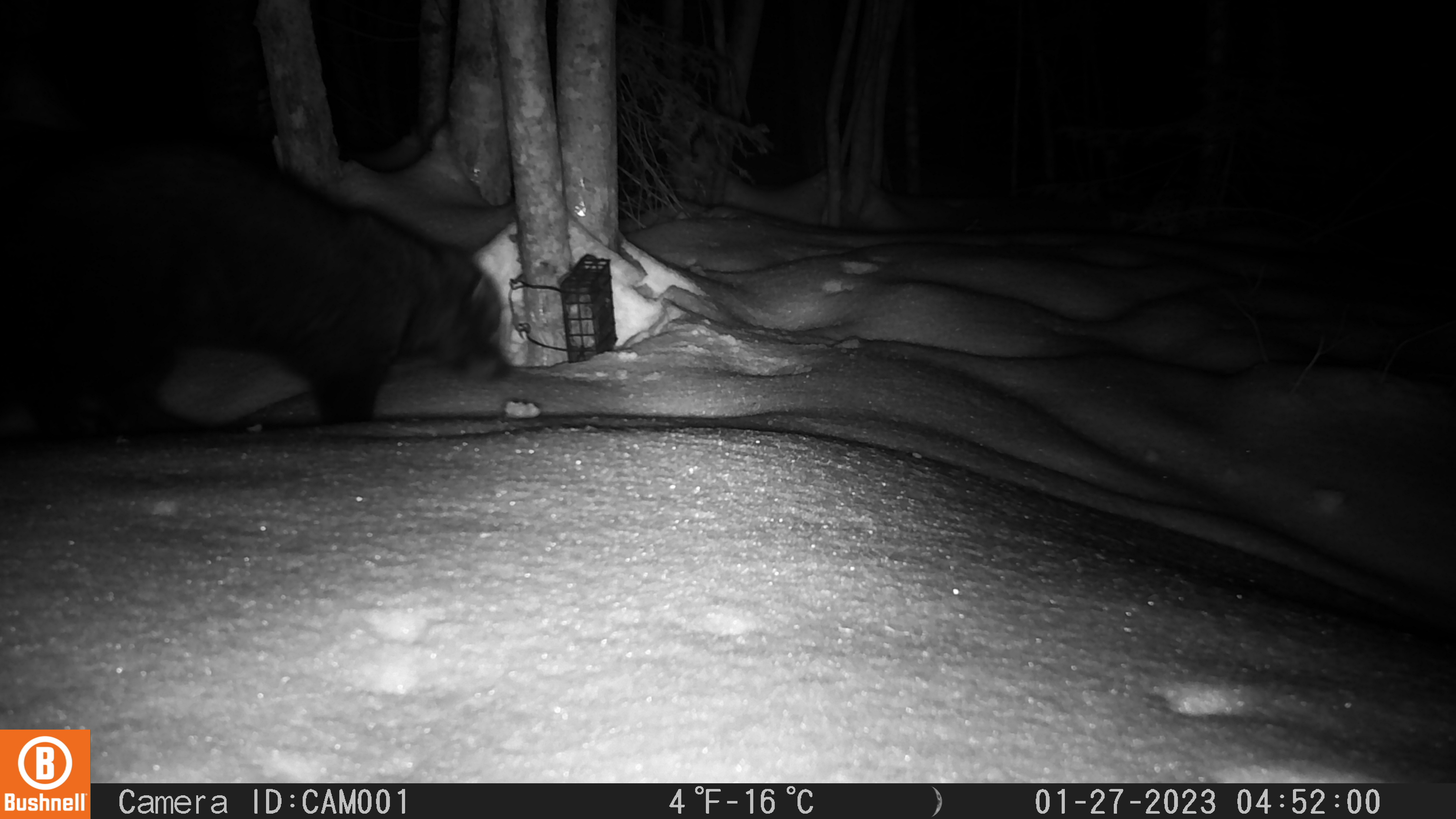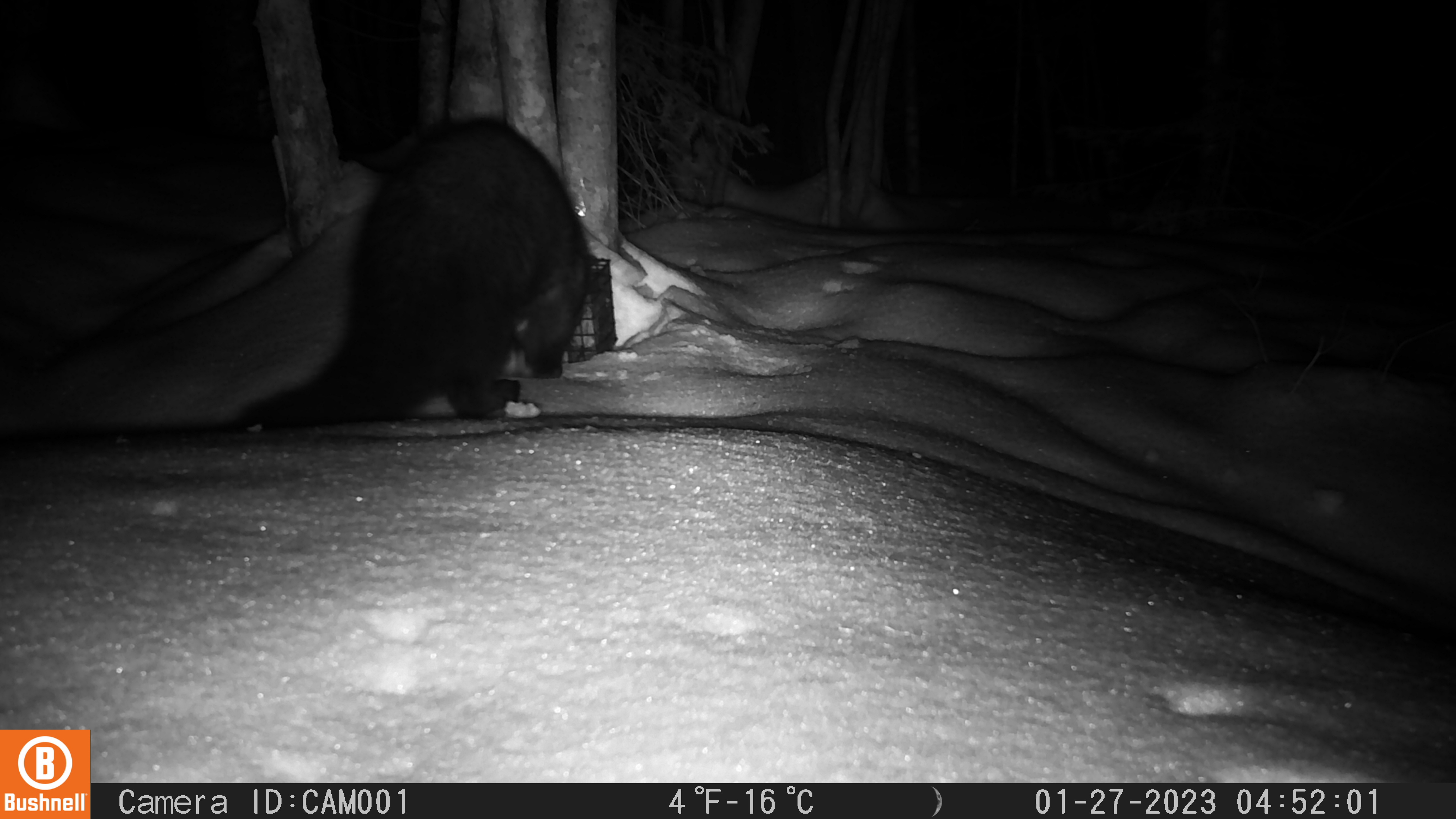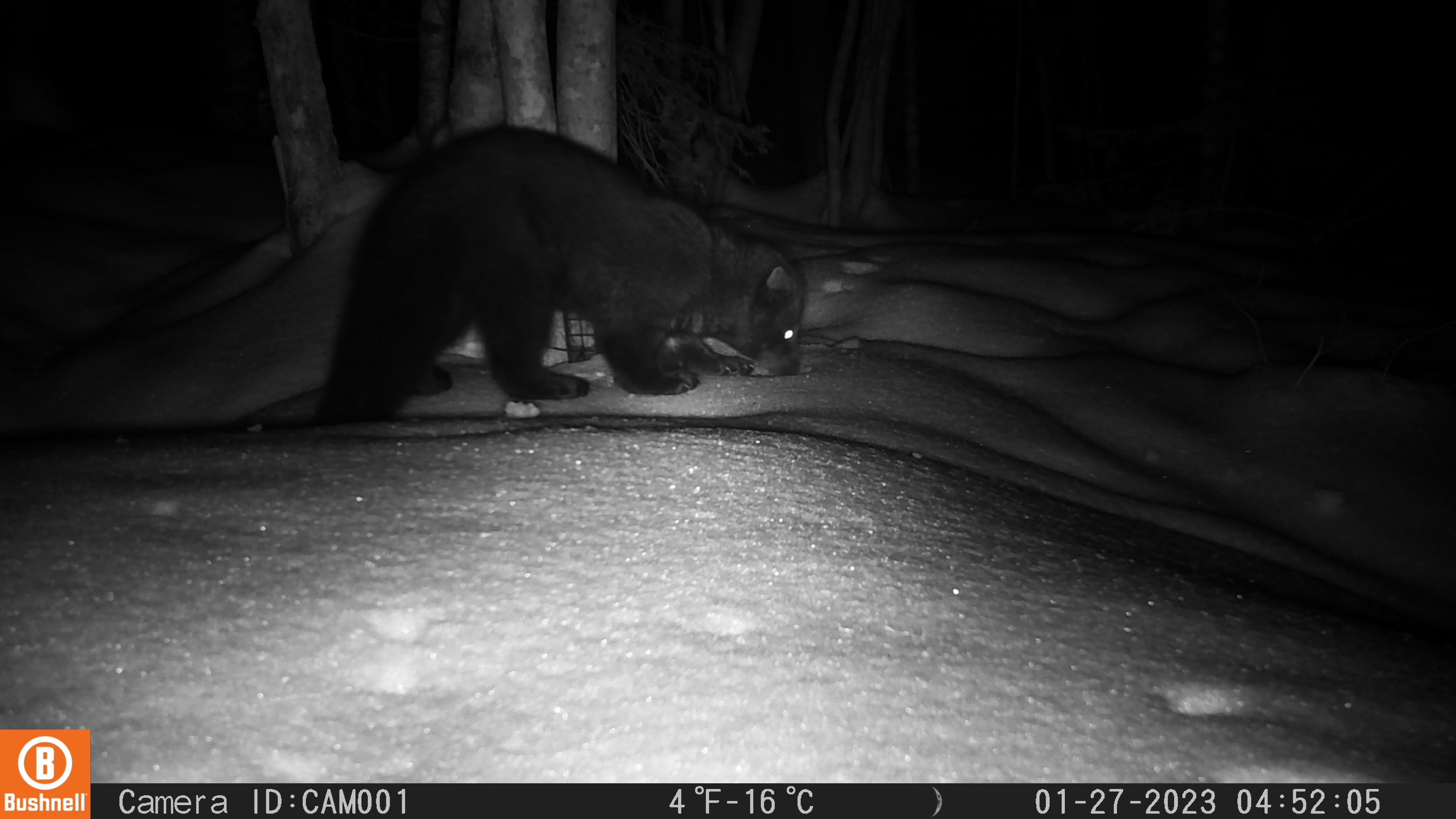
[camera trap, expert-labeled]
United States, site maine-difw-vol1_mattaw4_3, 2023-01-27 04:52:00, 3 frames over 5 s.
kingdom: Animalia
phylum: Chordata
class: Mammalia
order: Carnivora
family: Mustelidae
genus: Pekania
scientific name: Pekania pennanti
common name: fisher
Fisher (Pekania pennanti).